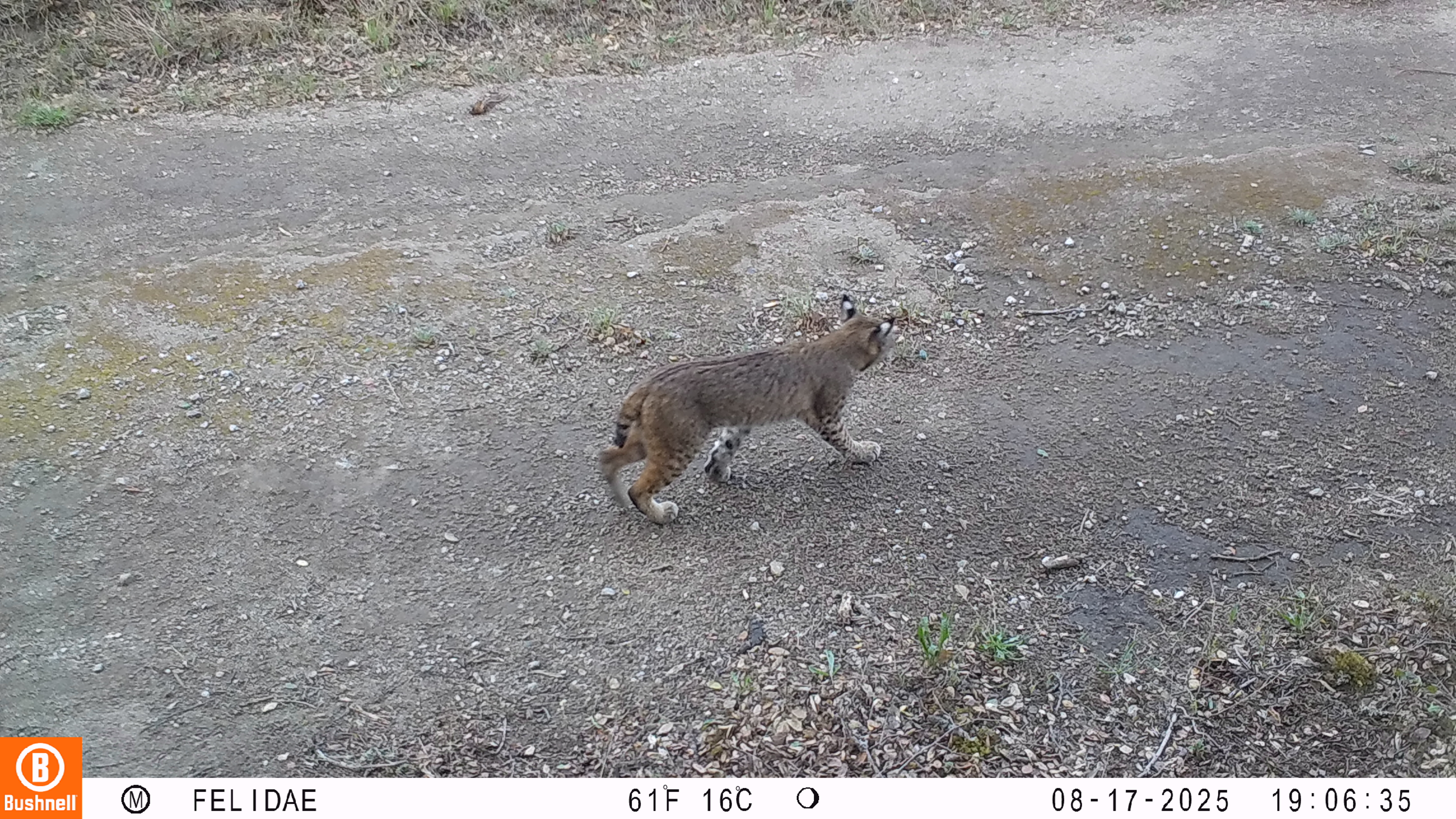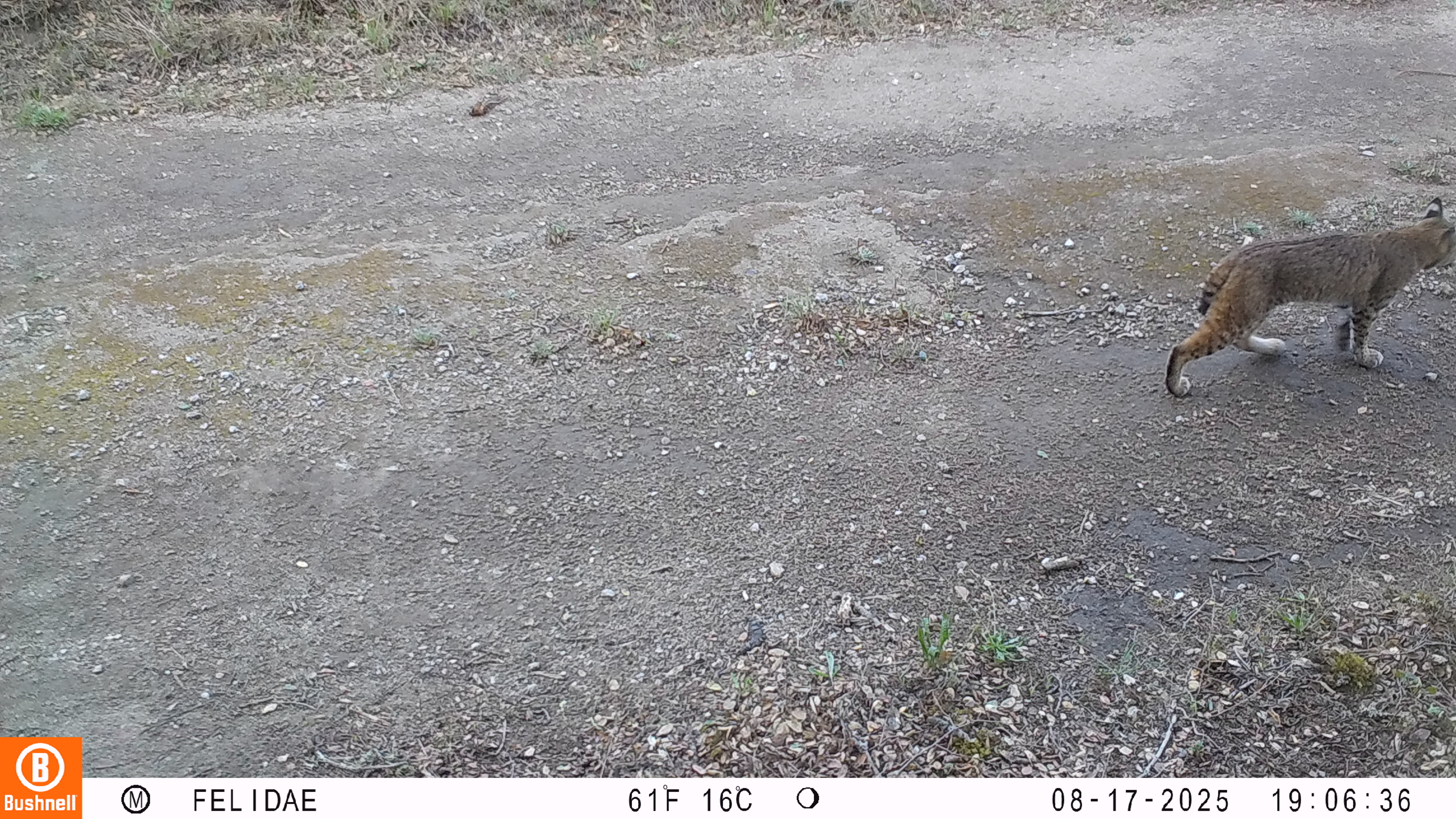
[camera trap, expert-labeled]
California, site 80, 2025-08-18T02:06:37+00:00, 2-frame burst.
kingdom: Animalia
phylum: Chordata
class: Mammalia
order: Carnivora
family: Felidae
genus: Lynx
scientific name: Lynx rufus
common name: bobcat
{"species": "bobcat (Lynx rufus)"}